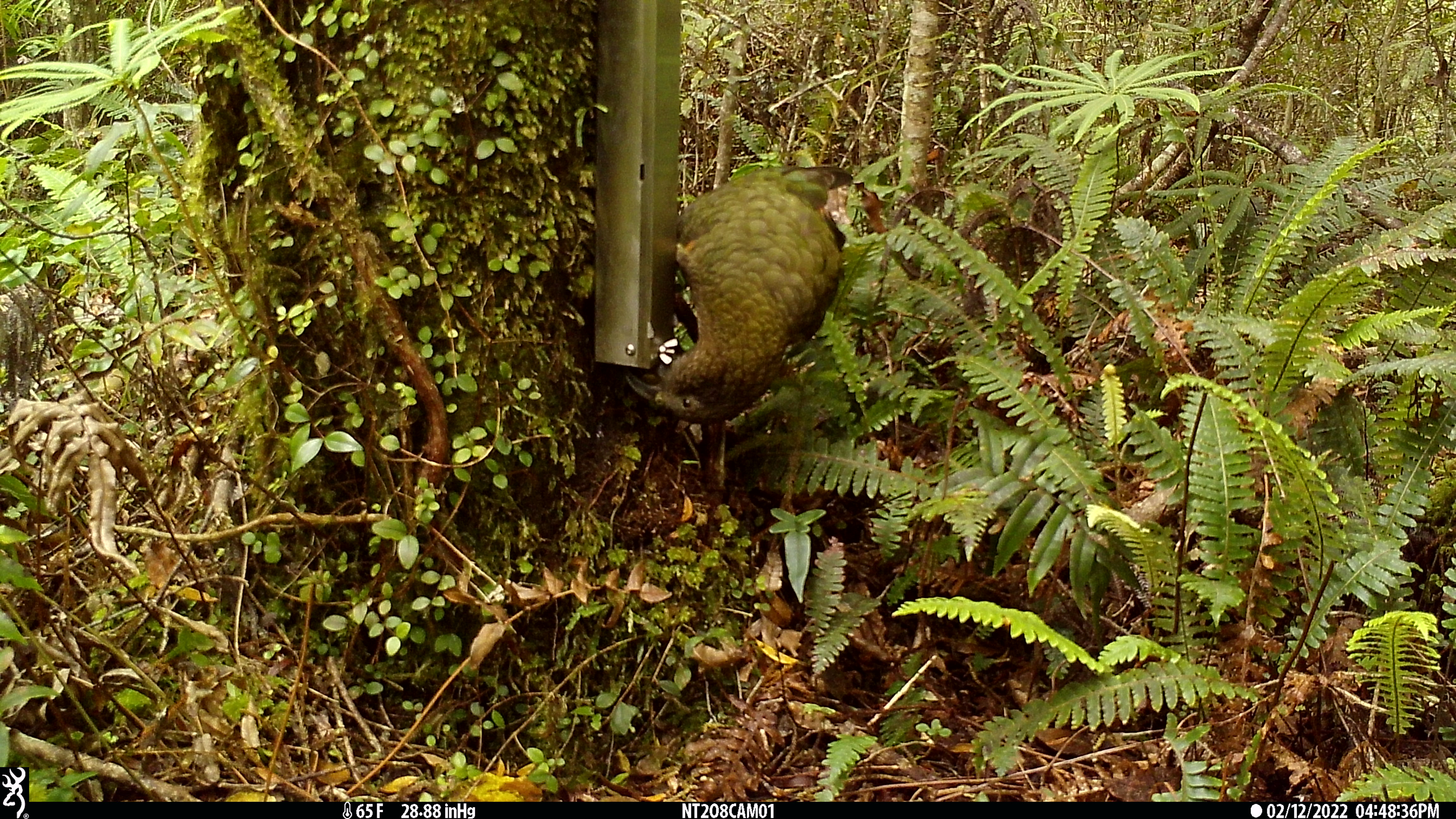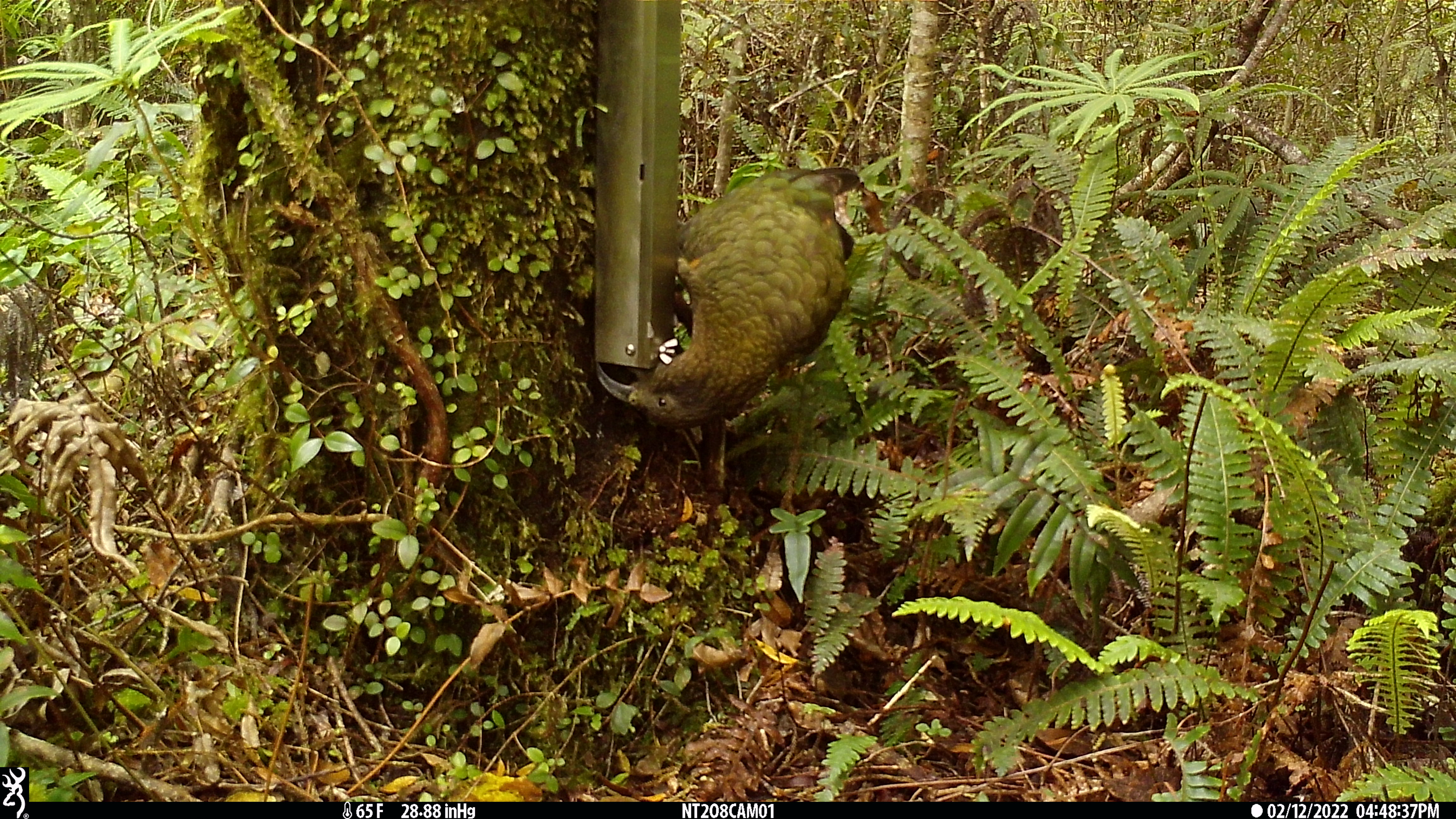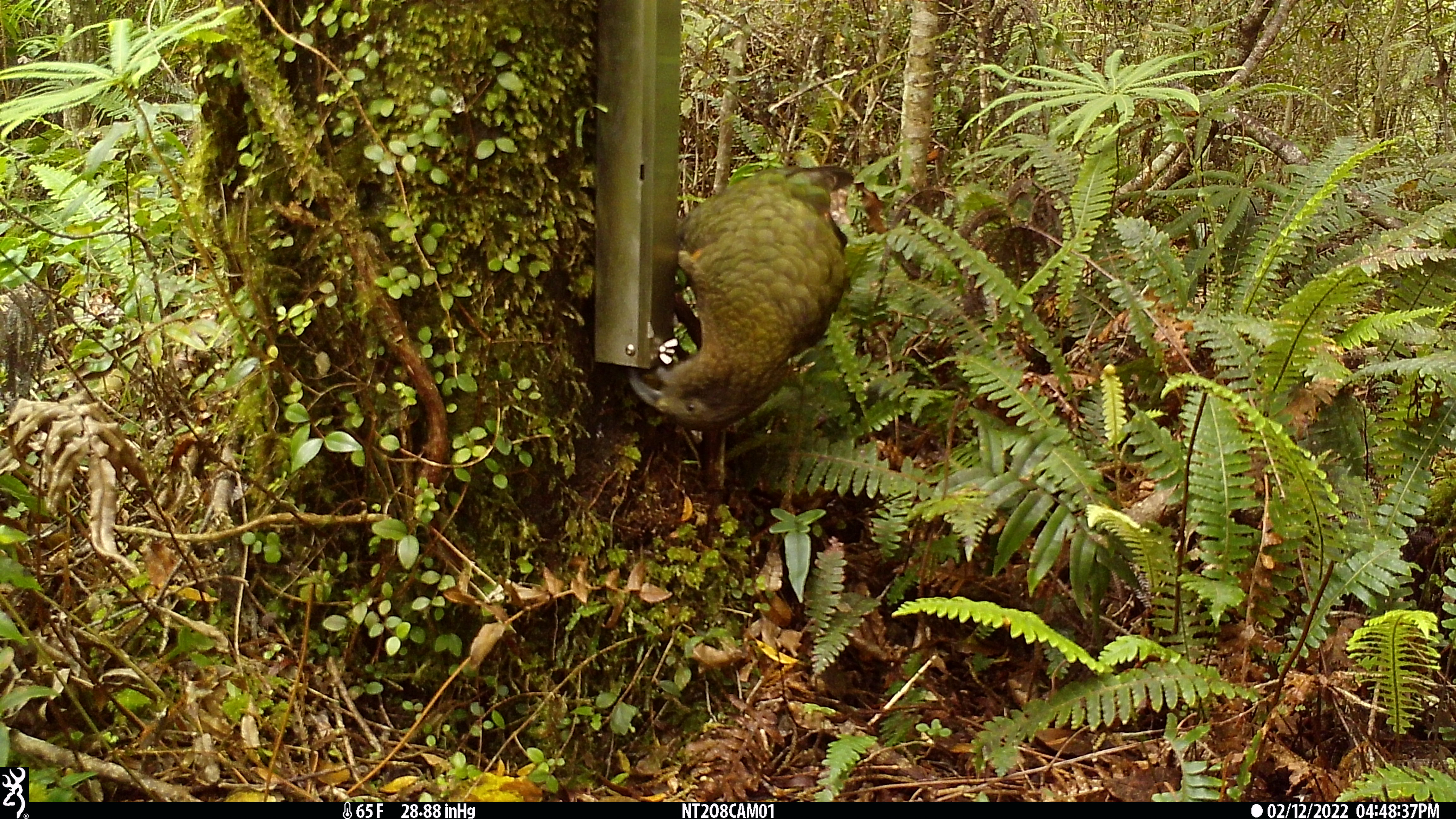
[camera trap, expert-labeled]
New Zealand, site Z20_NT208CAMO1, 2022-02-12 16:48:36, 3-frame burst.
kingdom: Animalia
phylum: Chordata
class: Aves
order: Psittaciformes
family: Strigopidae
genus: Nestor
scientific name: Nestor notabilis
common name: kea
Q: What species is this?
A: Kea (Nestor notabilis).